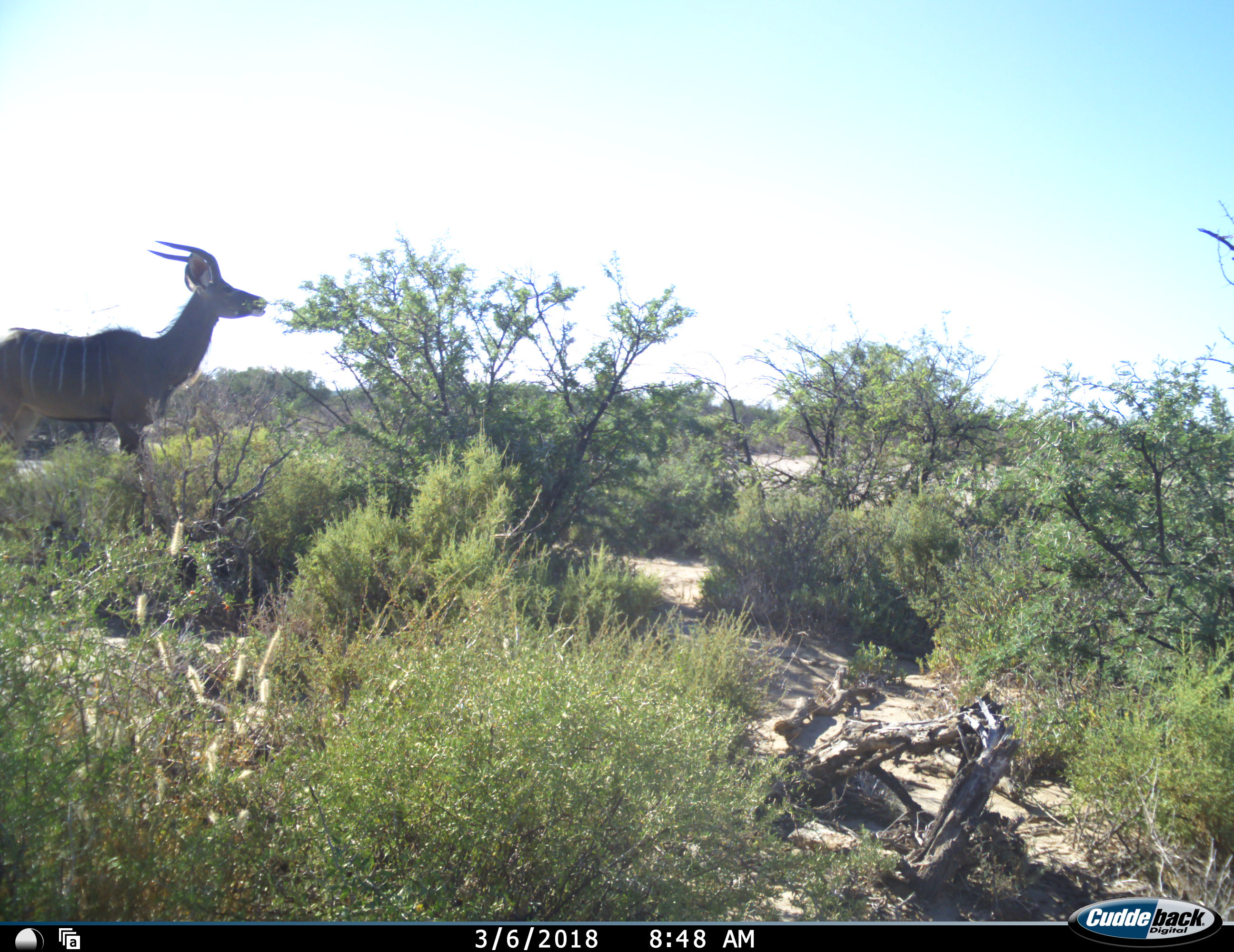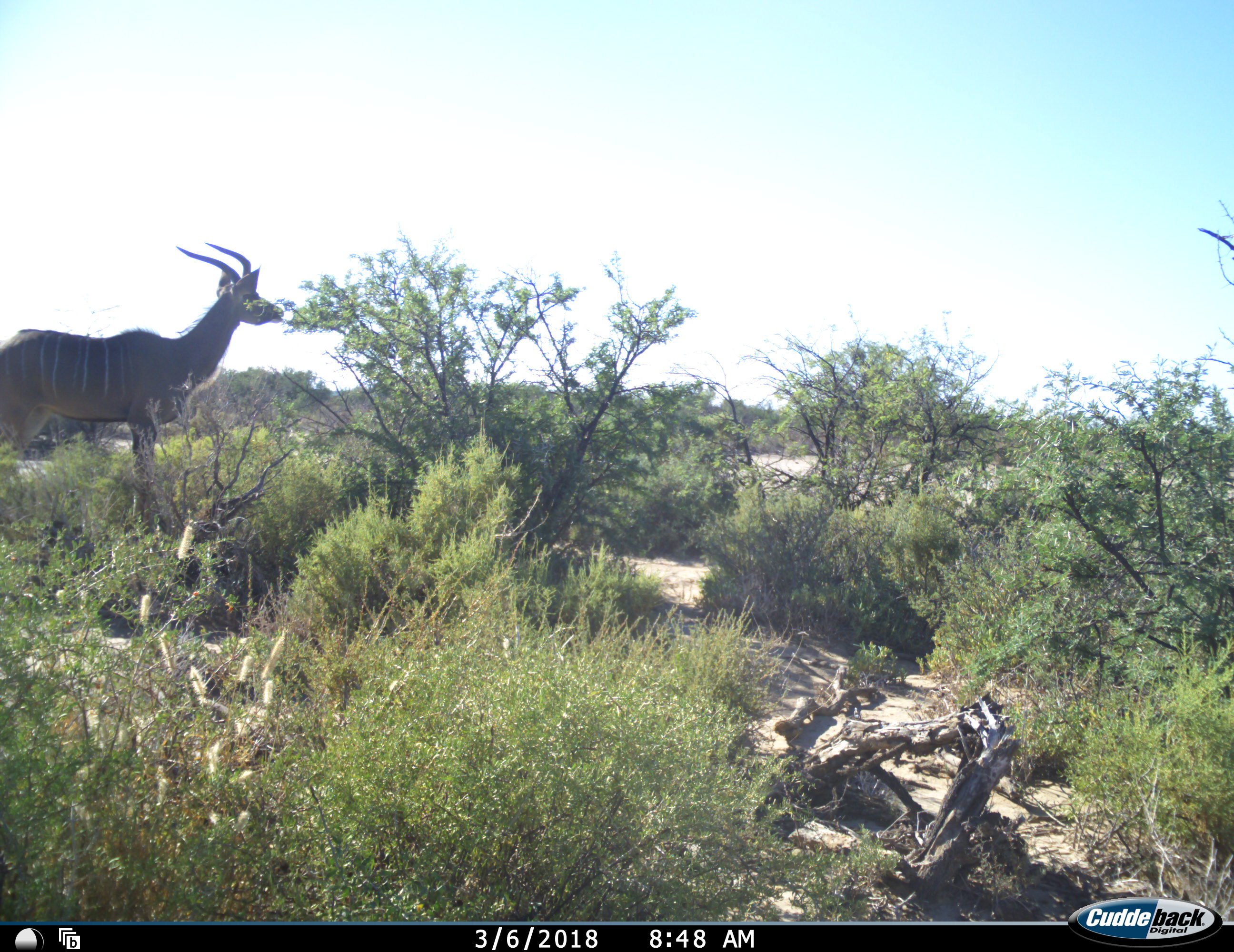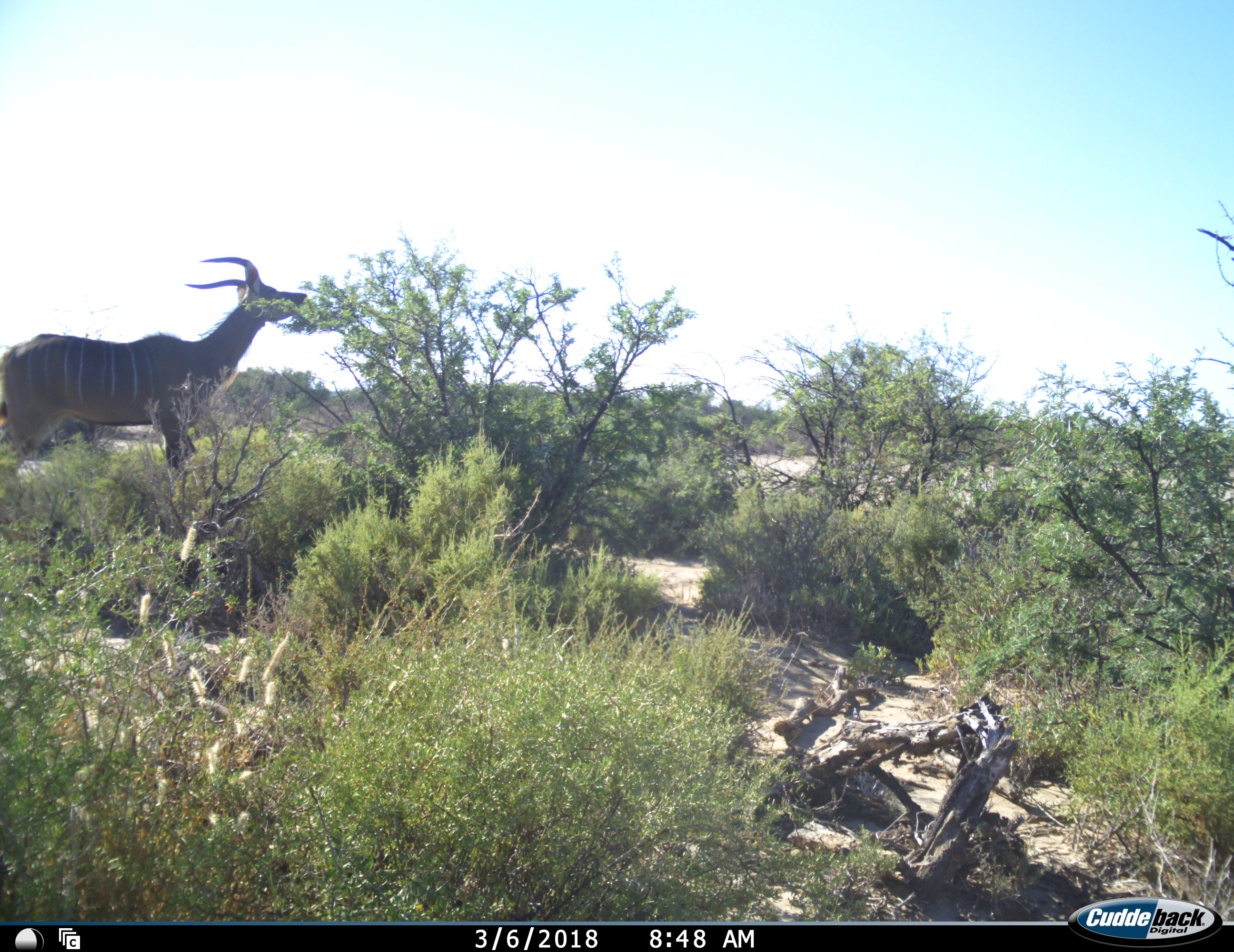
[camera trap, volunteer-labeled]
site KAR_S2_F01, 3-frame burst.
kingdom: Animalia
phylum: Chordata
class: Mammalia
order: Artiodactyla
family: Bovidae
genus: Tragelaphus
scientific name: Tragelaphus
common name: kudu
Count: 1.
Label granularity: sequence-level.